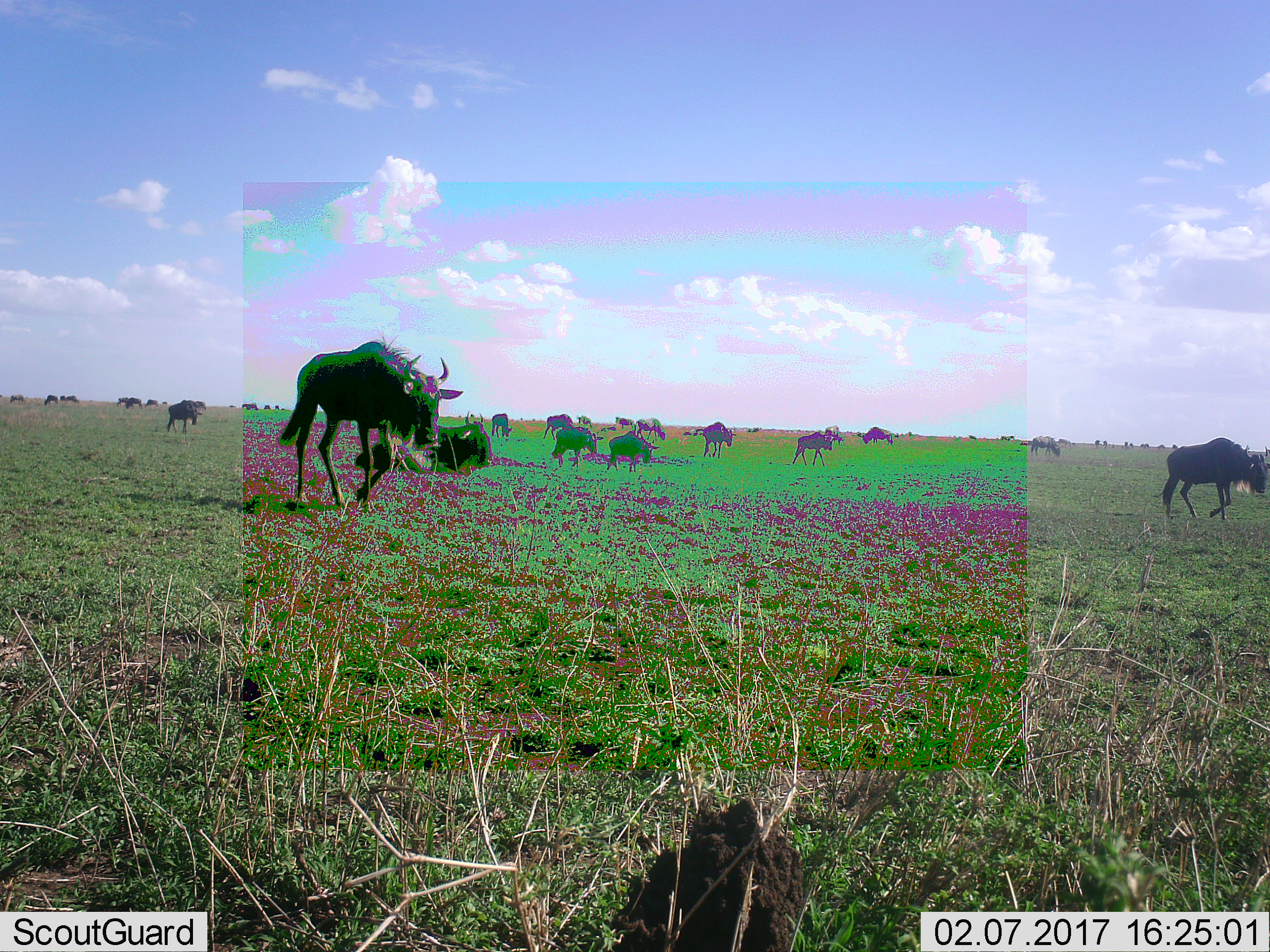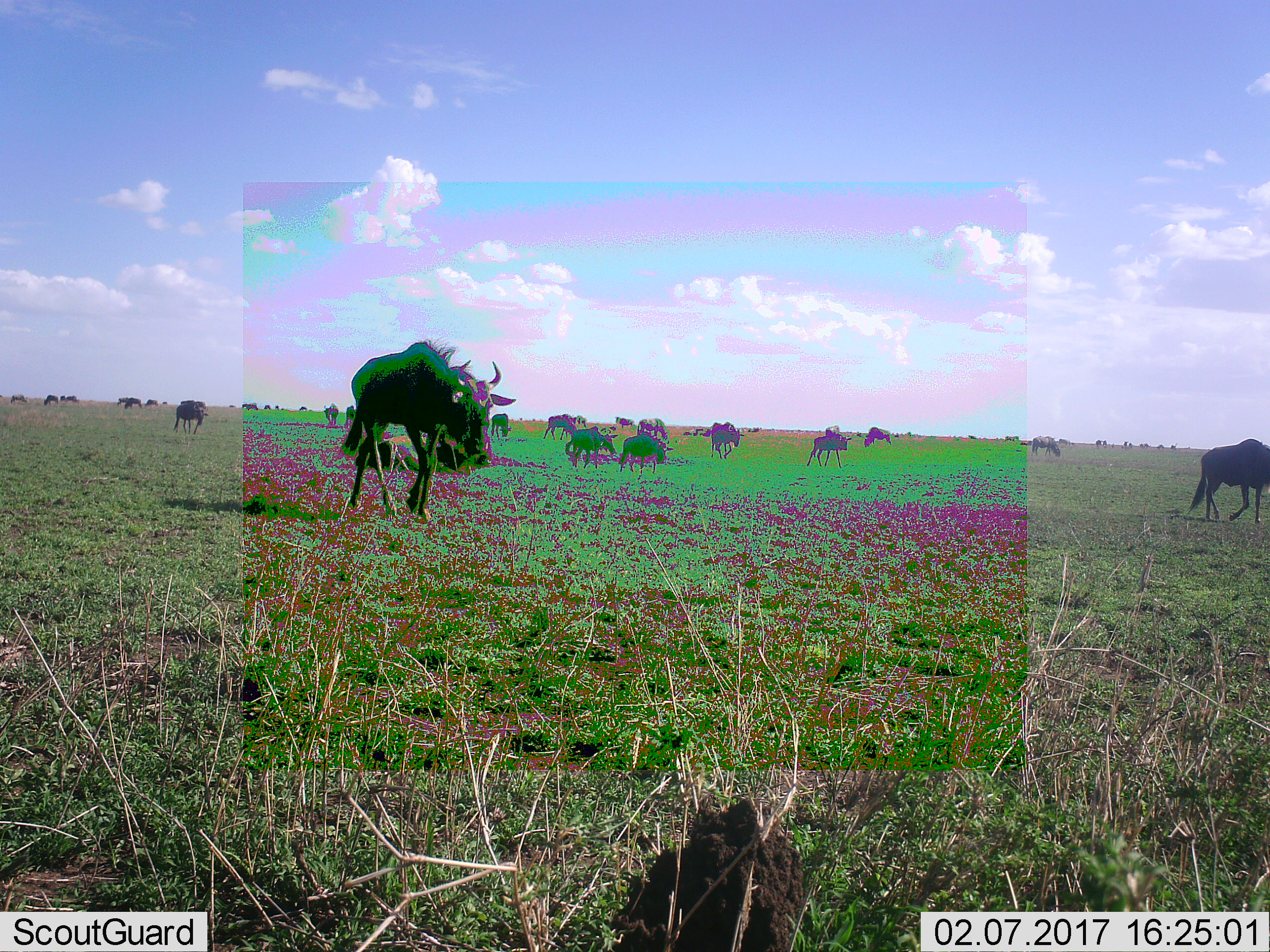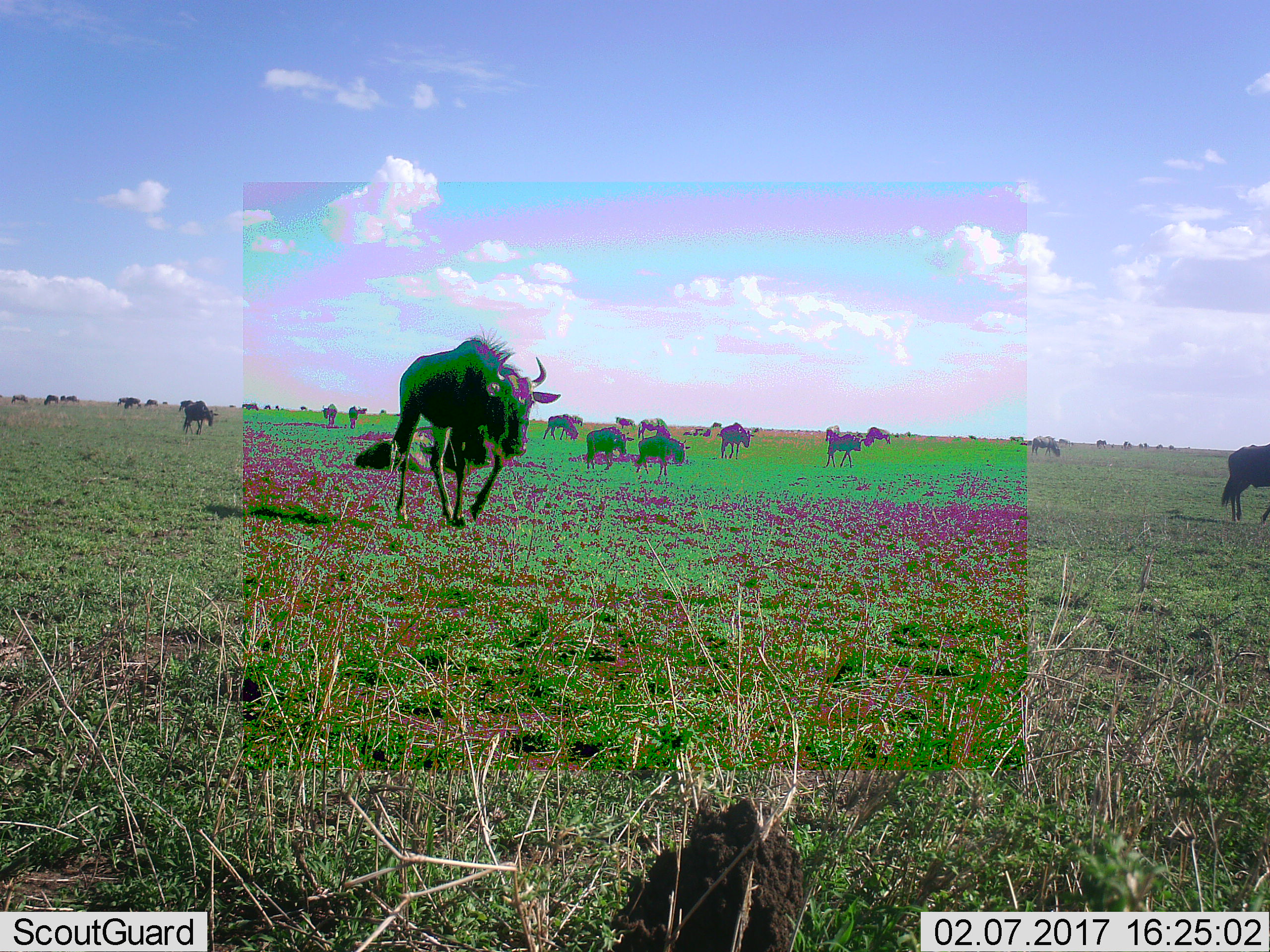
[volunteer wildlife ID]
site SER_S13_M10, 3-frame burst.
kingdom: Animalia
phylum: Chordata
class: Mammalia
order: Artiodactyla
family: Bovidae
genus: Connochaetes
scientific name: Connochaetes taurinus taurinus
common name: blue wildebeest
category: wildebeestblue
Wildebeestblue (blue wildebeest) (Connochaetes taurinus taurinus), count 11-50. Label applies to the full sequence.